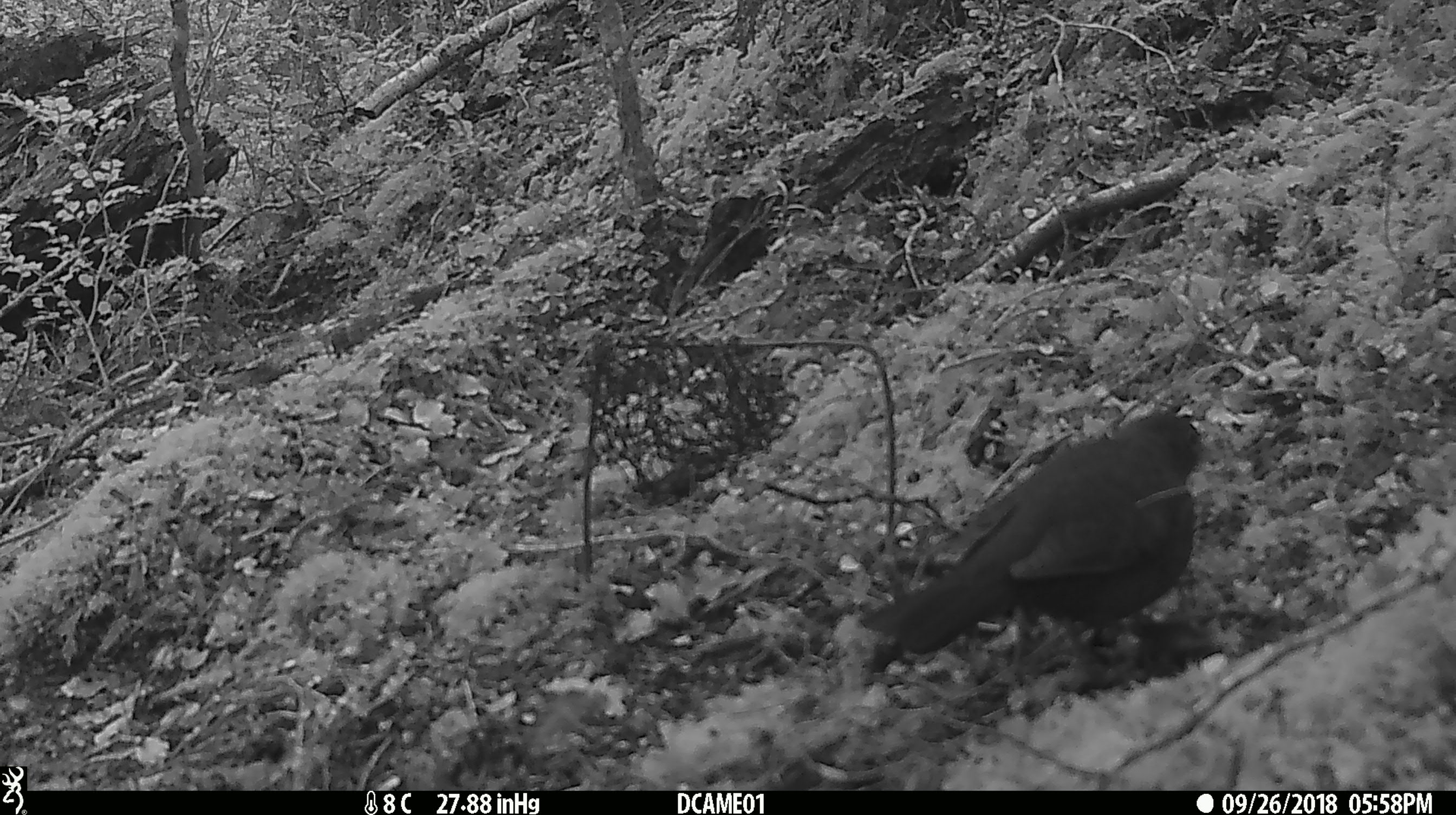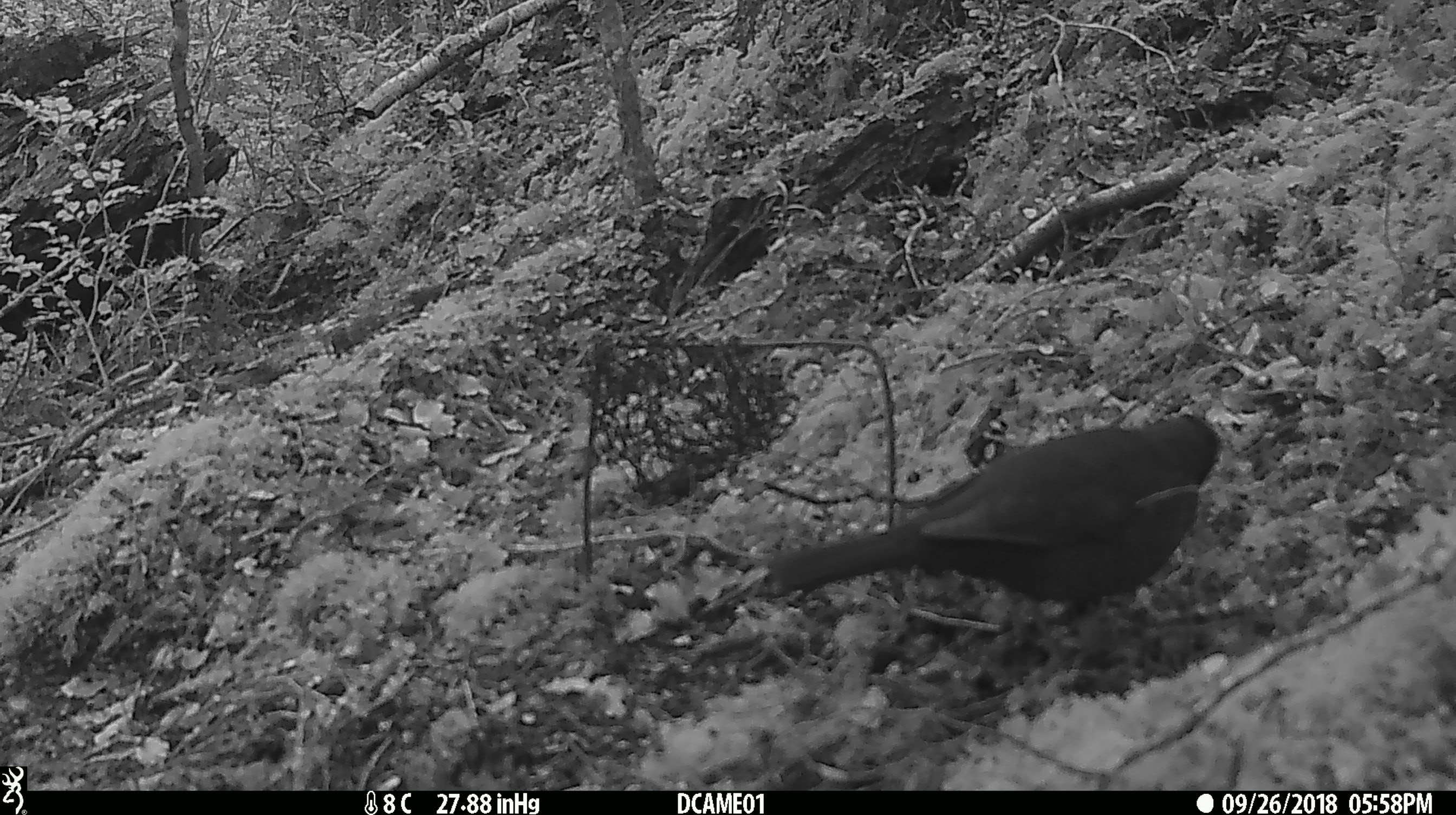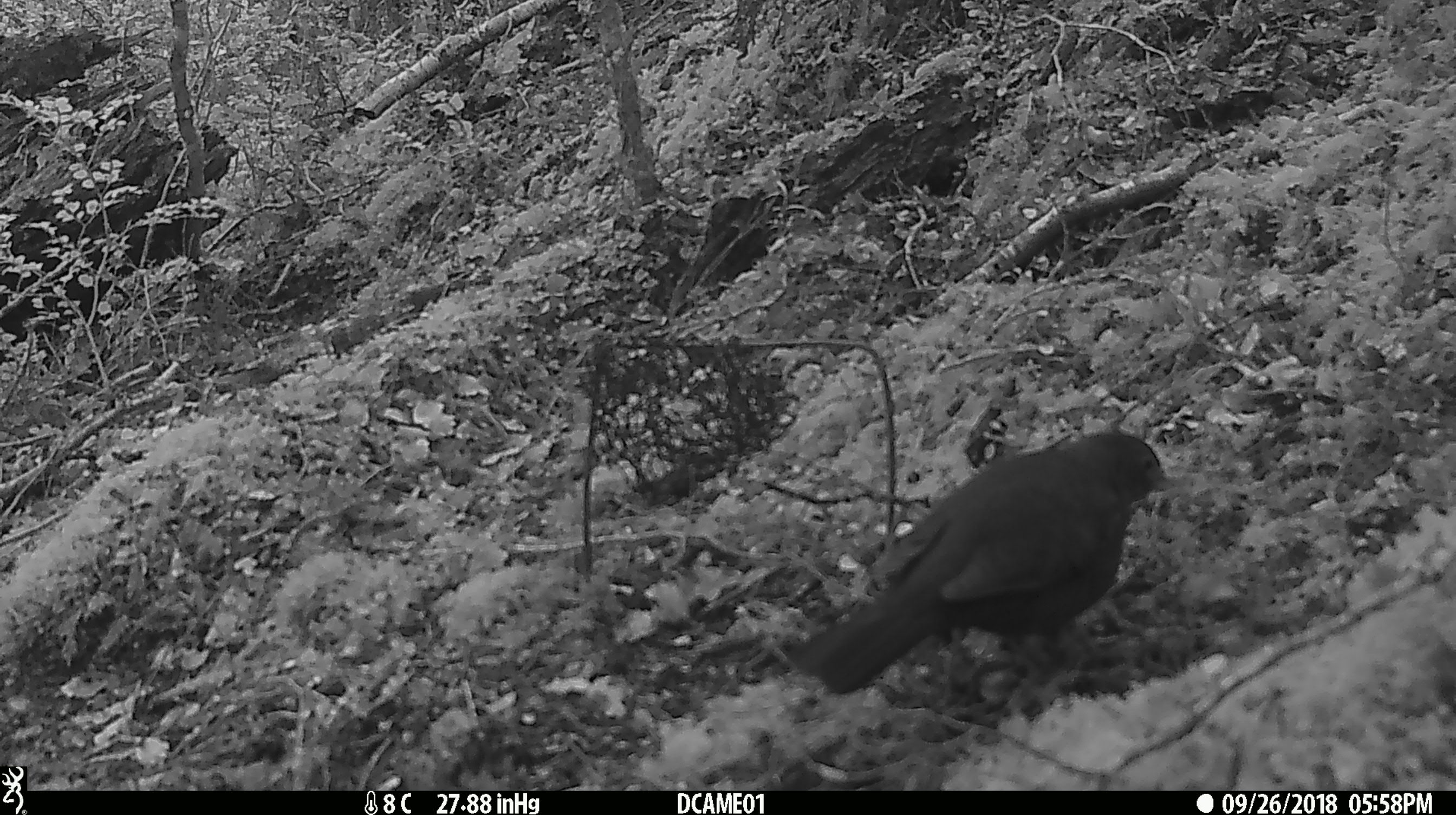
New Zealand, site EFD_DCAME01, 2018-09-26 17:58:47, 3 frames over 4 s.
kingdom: Animalia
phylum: Chordata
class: Aves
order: Passeriformes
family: Turdidae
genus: Turdus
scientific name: Turdus merula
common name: eurasian blackbird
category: blackbird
Blackbird (eurasian blackbird) (Turdus merula).